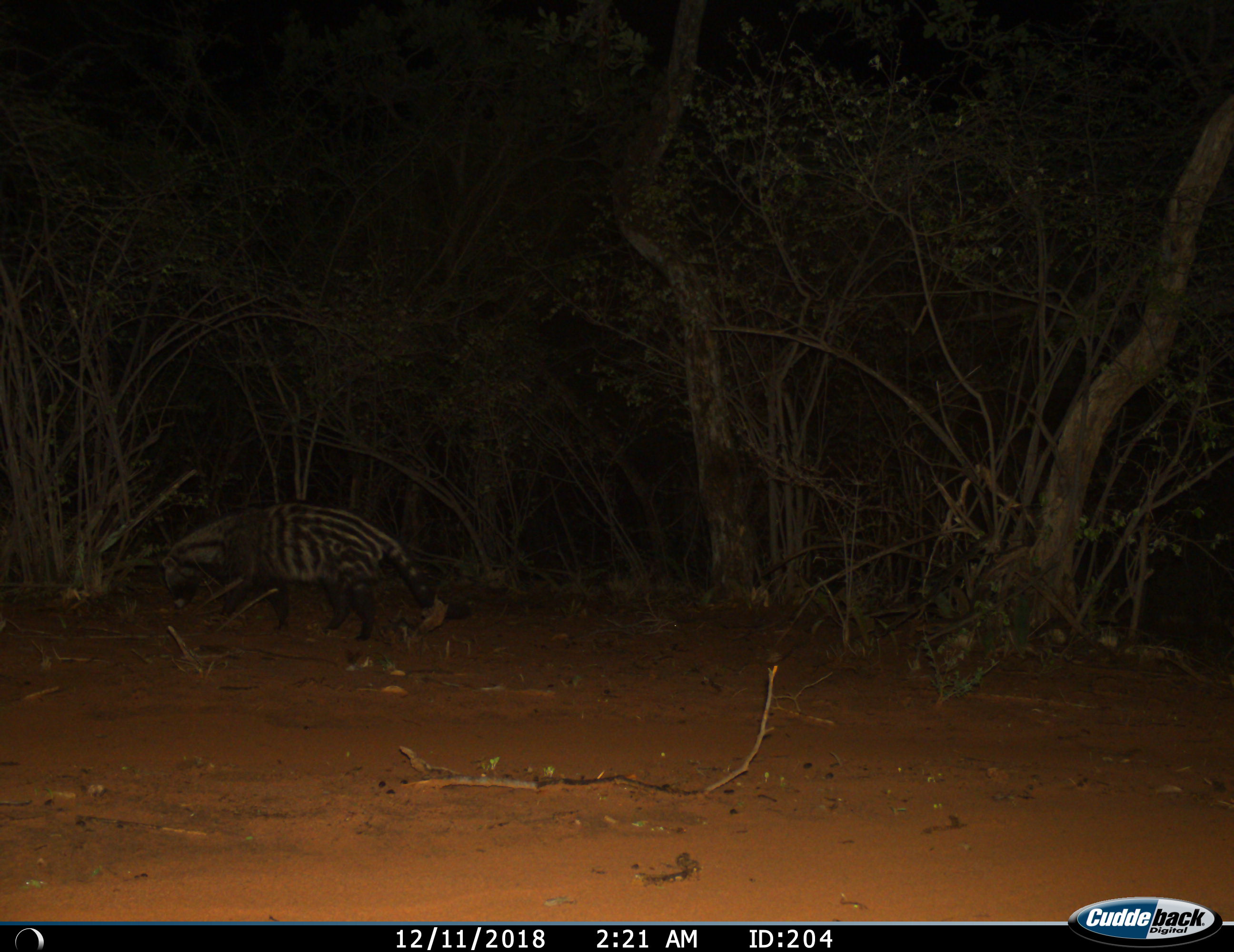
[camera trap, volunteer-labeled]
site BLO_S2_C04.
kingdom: Animalia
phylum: Chordata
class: Mammalia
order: Carnivora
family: Viverridae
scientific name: Viverridae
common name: civet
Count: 1.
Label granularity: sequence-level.